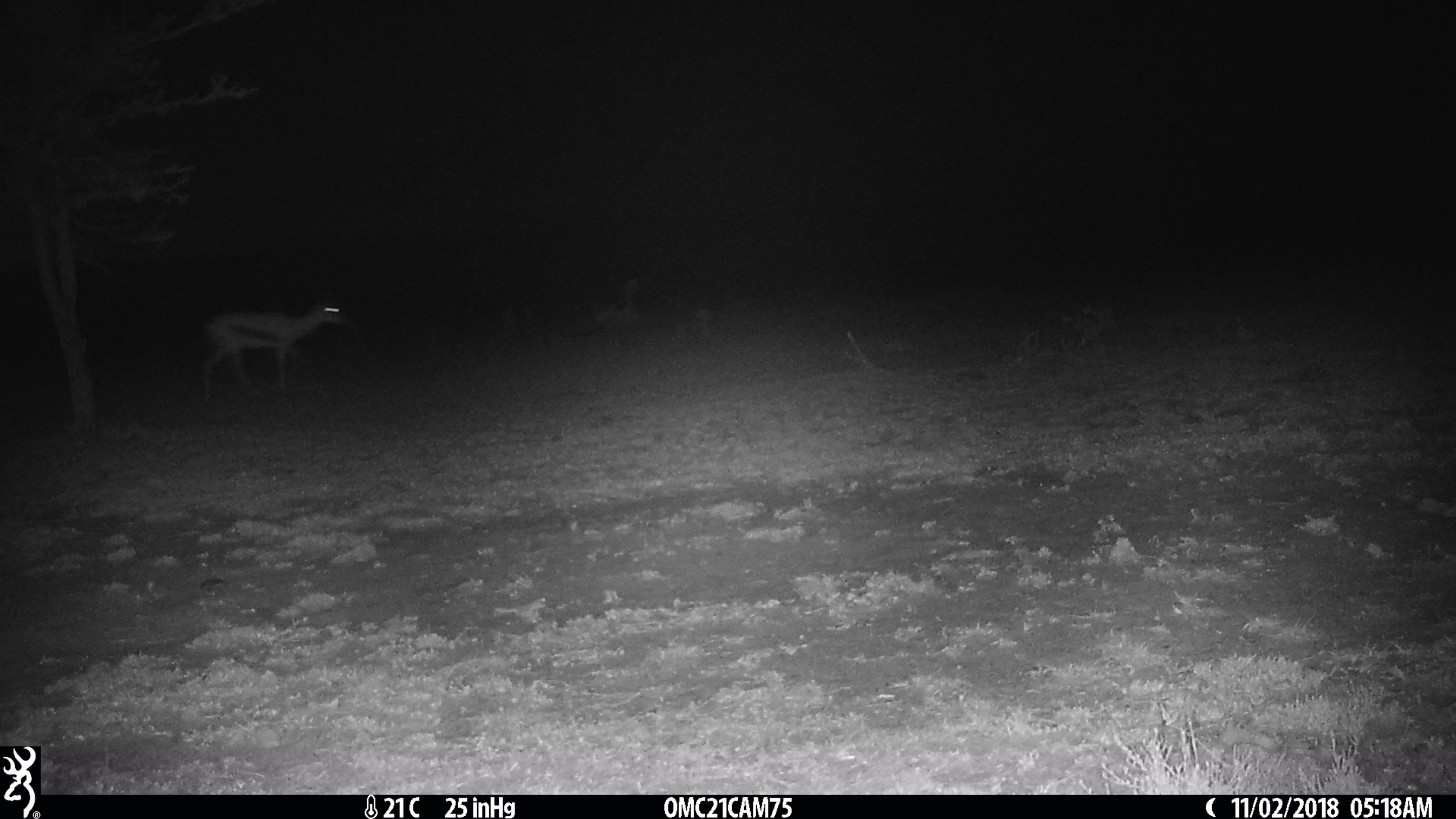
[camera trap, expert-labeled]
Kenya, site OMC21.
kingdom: Animalia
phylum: Chordata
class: Mammalia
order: Artiodactyla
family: Bovidae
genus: Eudorcas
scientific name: Eudorcas thomsonii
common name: thomon's gazelle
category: gazelle thomsons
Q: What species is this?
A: Gazelle thomsons (thomon's gazelle) (Eudorcas thomsonii).